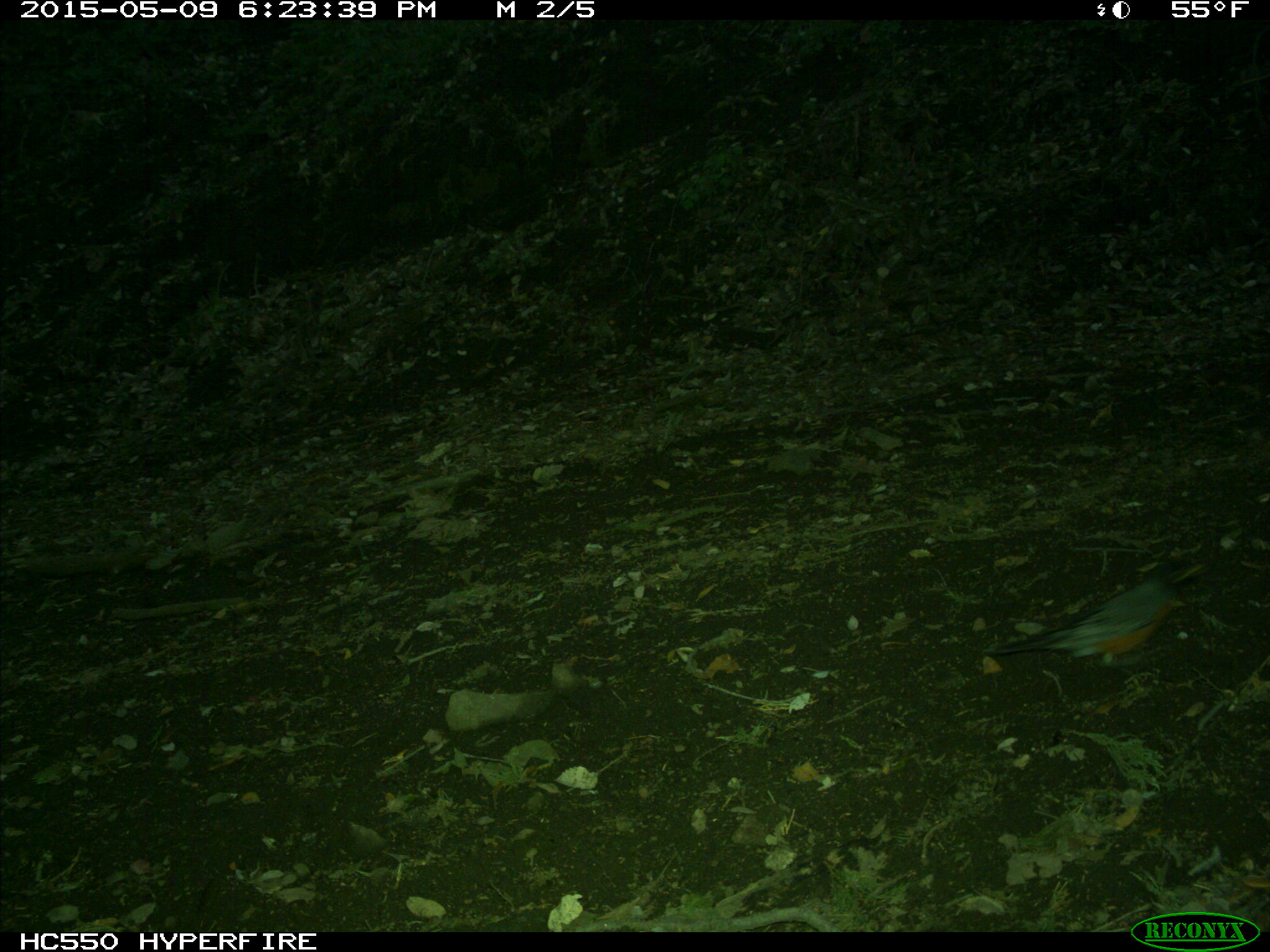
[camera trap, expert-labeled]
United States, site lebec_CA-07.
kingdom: Animalia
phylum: Chordata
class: Aves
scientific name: Aves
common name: birds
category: unidentified bird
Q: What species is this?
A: Unidentified bird (birds) (Aves).